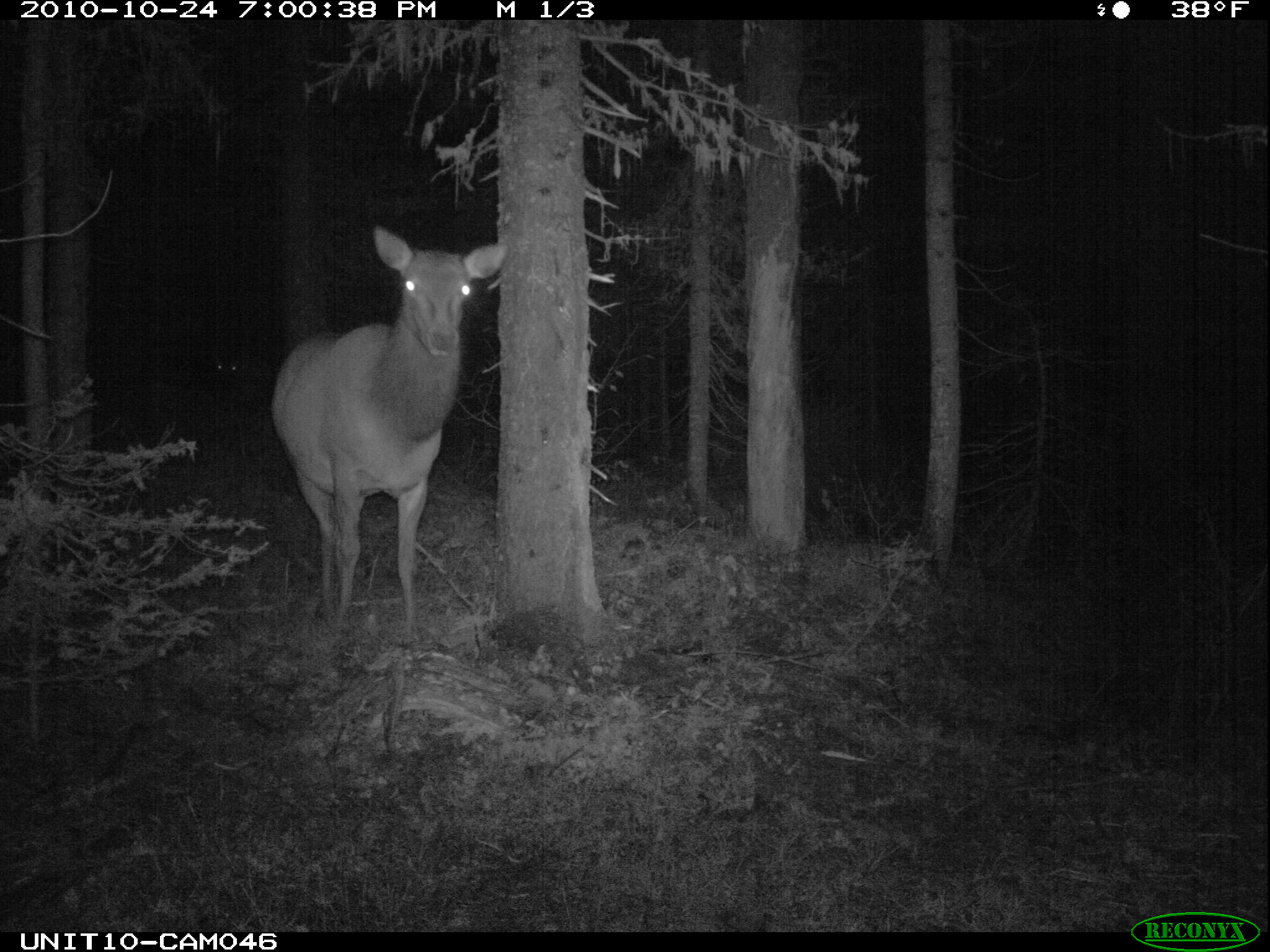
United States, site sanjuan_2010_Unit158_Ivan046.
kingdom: Animalia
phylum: Chordata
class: Mammalia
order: Artiodactyla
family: Cervidae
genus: Cervus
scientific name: Cervus elaphus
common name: red deer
Cervus elaphus (red deer).